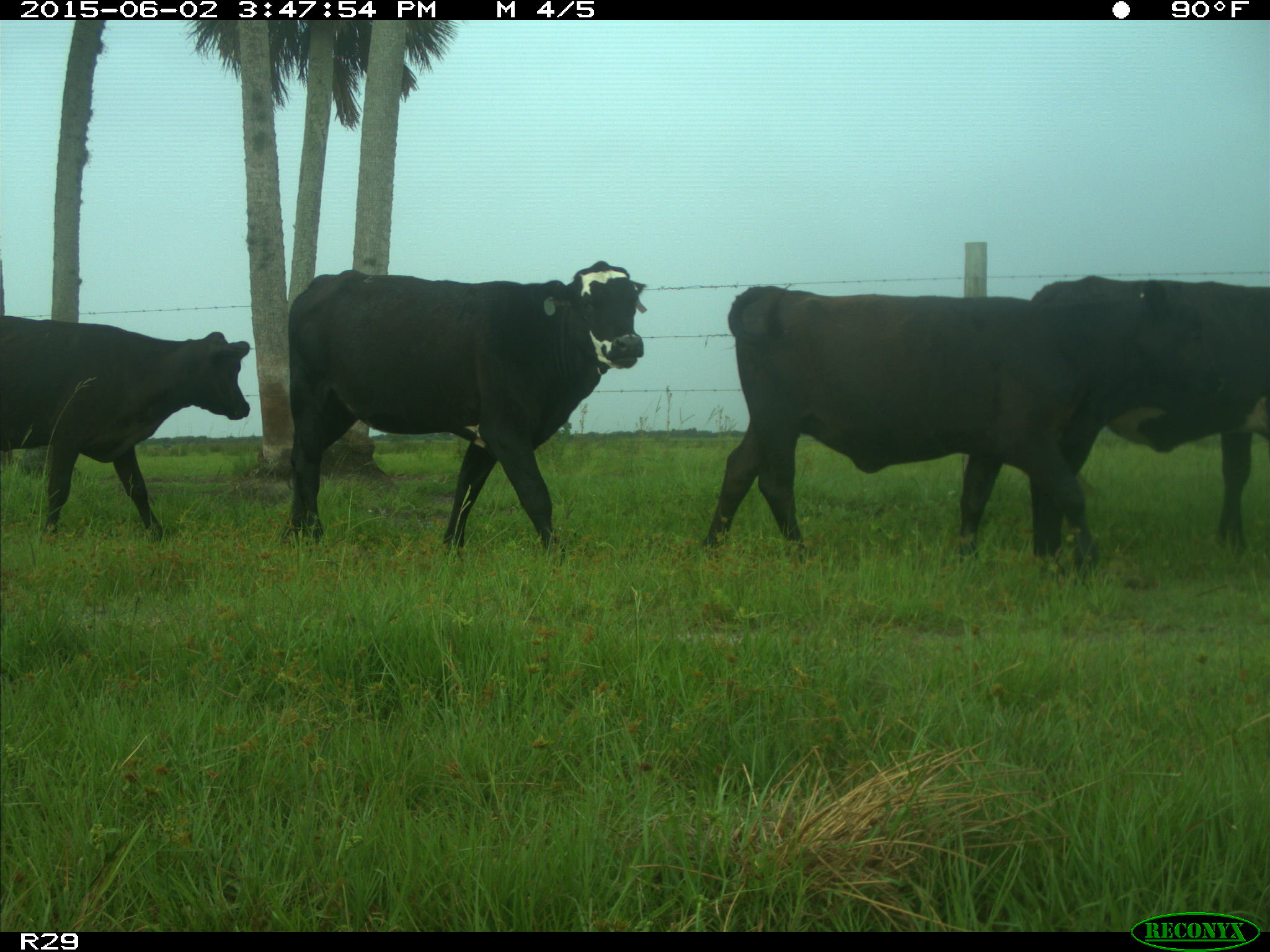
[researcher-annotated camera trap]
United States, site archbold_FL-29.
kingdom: Animalia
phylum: Chordata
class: Mammalia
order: Artiodactyla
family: Bovidae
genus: Bos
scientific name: Bos taurus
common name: domestic cow